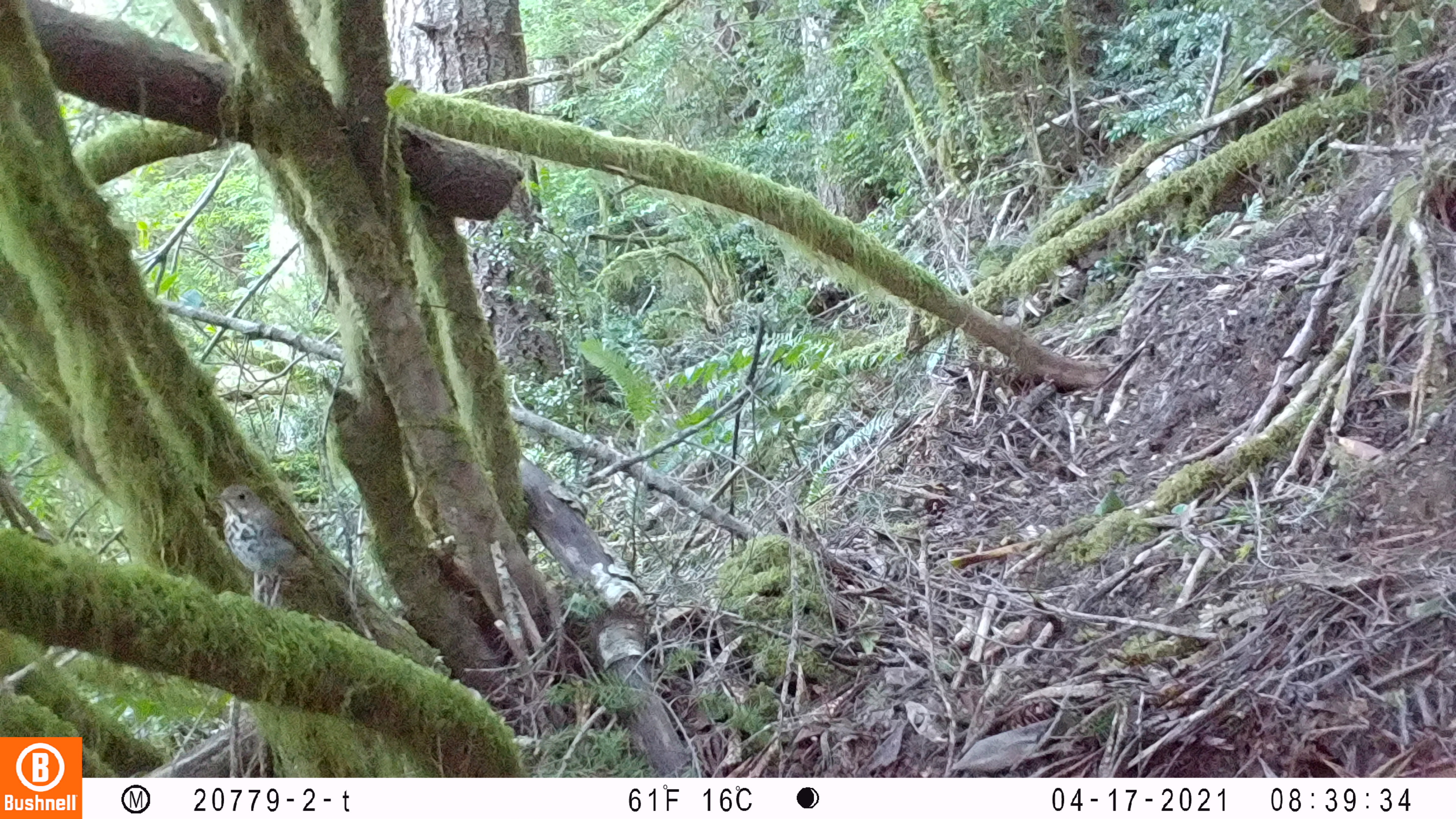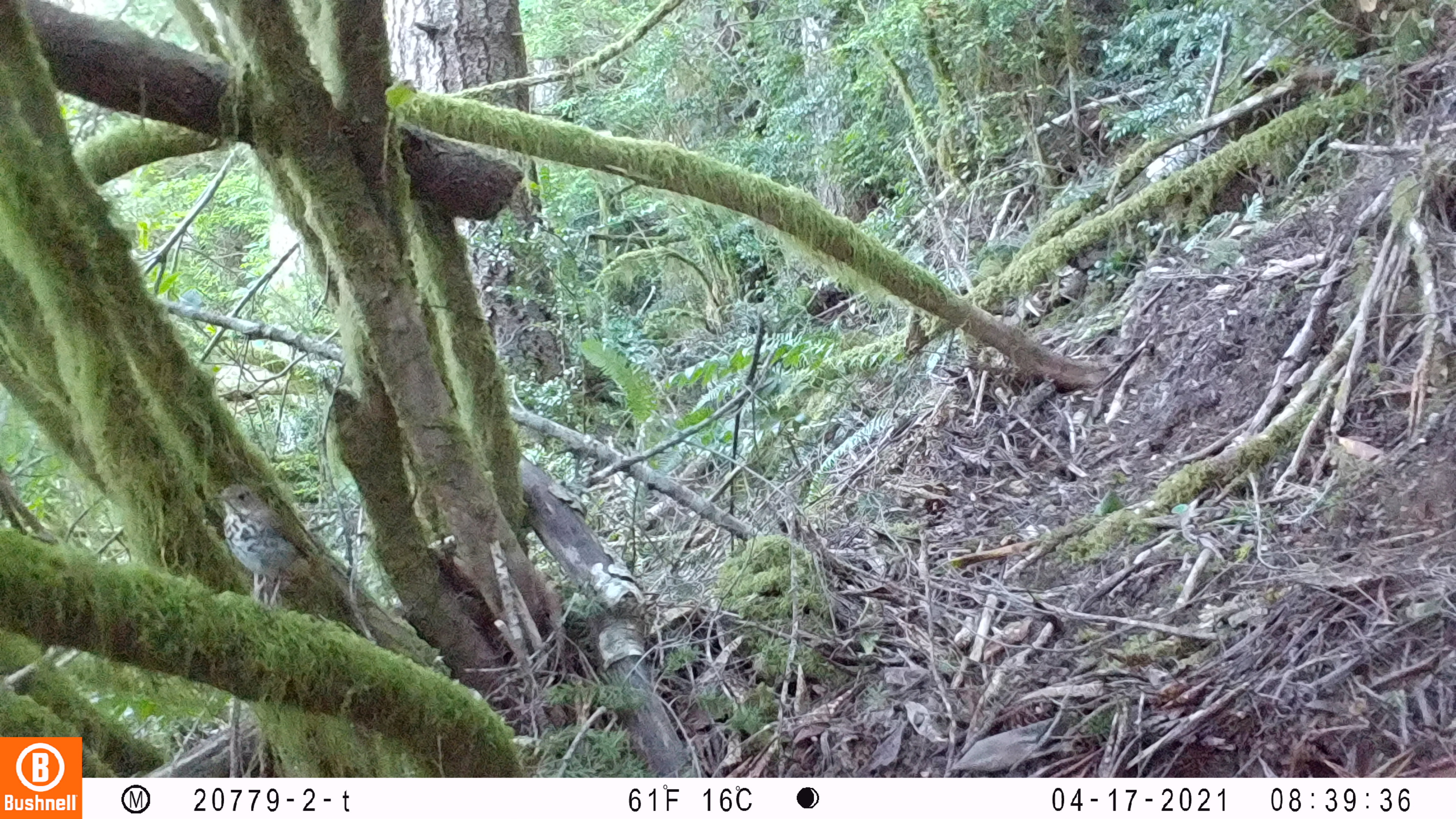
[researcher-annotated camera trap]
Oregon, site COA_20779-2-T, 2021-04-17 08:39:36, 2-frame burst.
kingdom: Animalia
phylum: Chordata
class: Aves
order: Passeriformes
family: Turdidae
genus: Catharus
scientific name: Catharus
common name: brown thrushes and nightingale-thrushes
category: catharus species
Catharus species (brown thrushes and nightingale-thrushes) (Catharus).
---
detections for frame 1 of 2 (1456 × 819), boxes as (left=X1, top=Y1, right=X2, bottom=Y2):
catharus species: (left=180, top=466, right=350, bottom=631)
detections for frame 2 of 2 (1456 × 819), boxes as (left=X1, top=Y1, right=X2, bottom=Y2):
catharus species: (left=188, top=473, right=344, bottom=629)